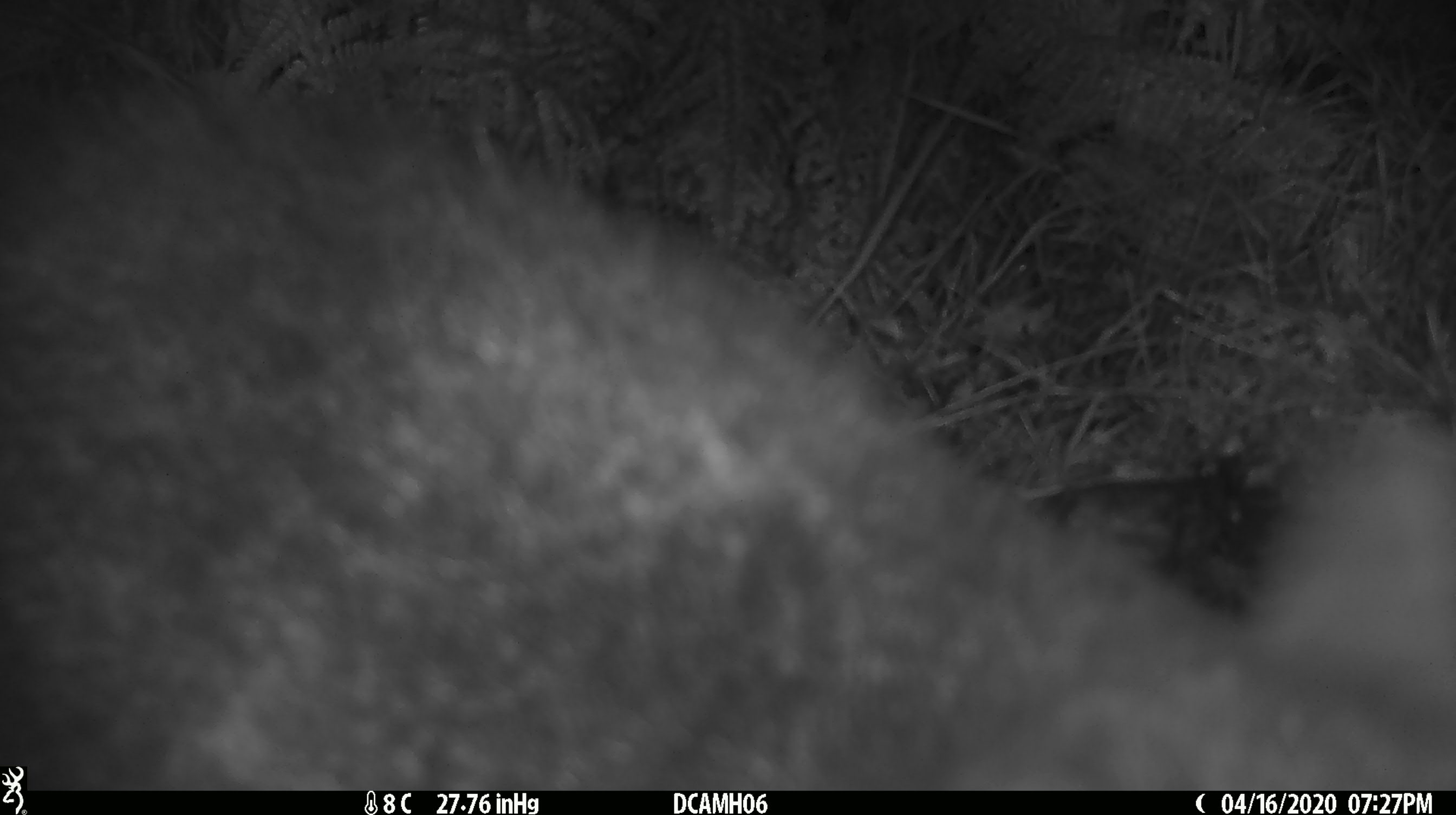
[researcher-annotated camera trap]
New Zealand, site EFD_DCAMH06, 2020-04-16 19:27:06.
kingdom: Animalia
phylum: Chordata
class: Mammalia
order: Diprotodontia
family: Phalangeridae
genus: Trichosurus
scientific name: Trichosurus vulpecula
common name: common brushtail possum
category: possum